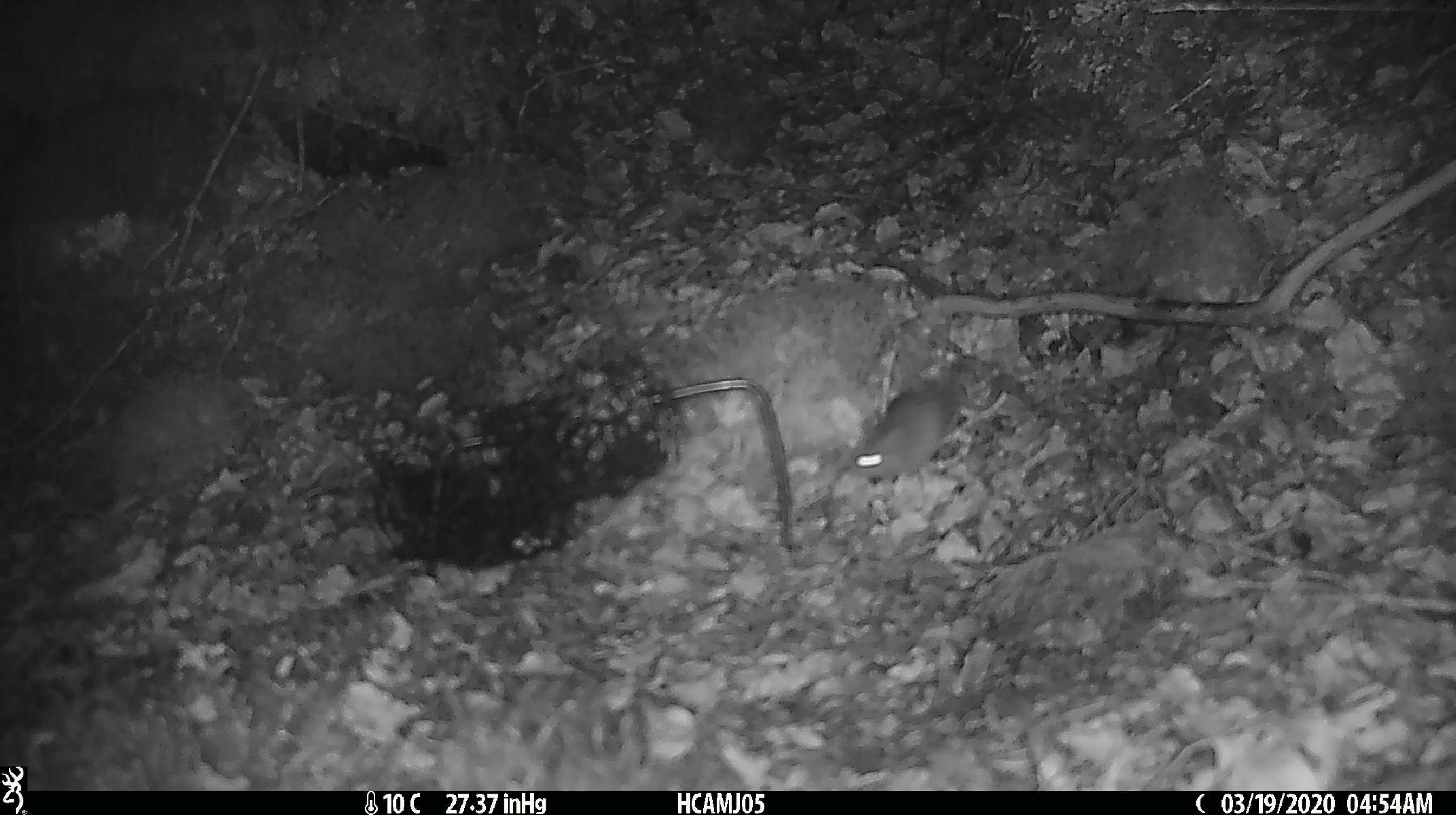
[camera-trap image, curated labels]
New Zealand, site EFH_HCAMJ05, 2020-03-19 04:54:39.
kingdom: Animalia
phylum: Chordata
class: Mammalia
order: Rodentia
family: Muridae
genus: Mus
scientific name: Mus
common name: mouse